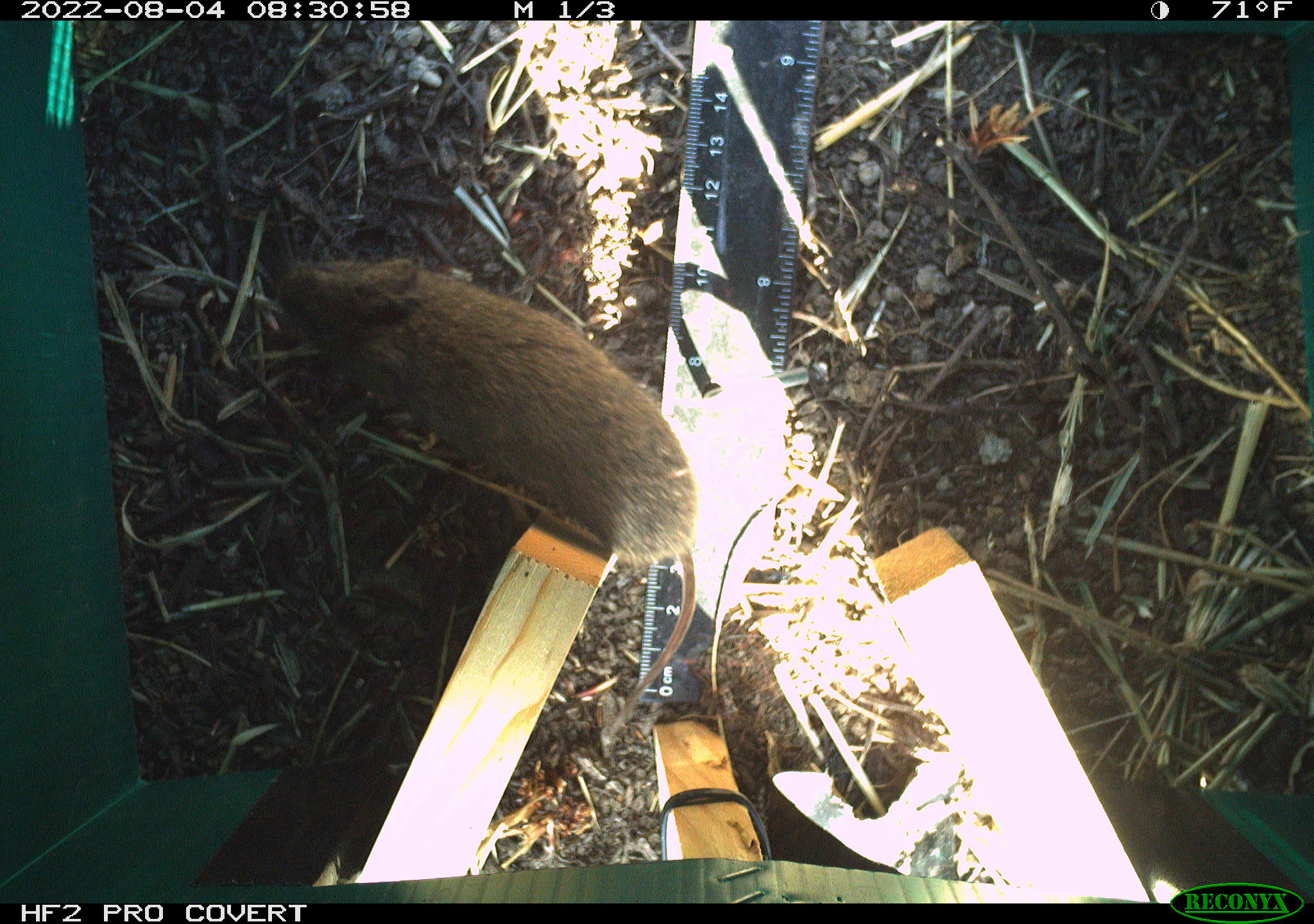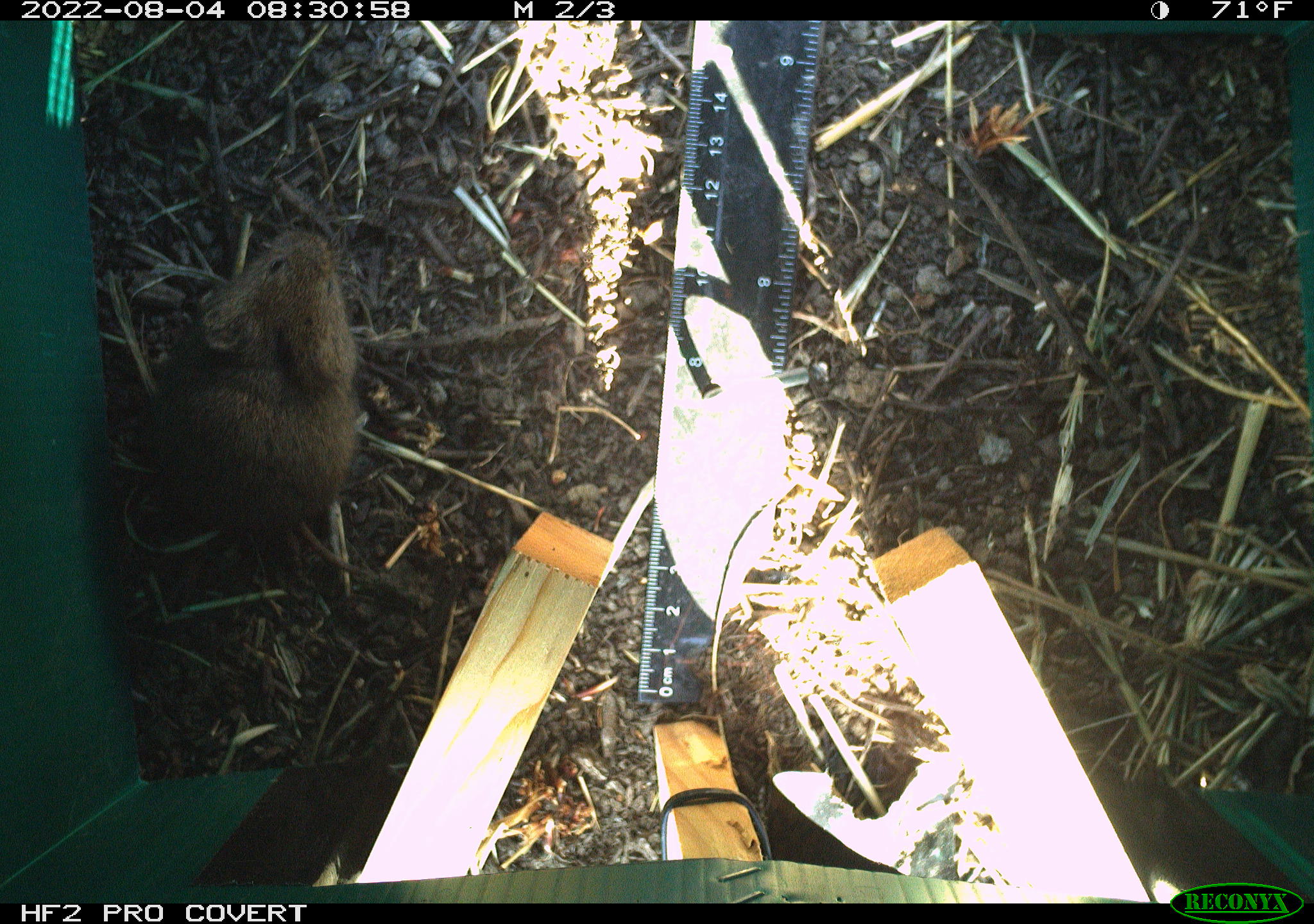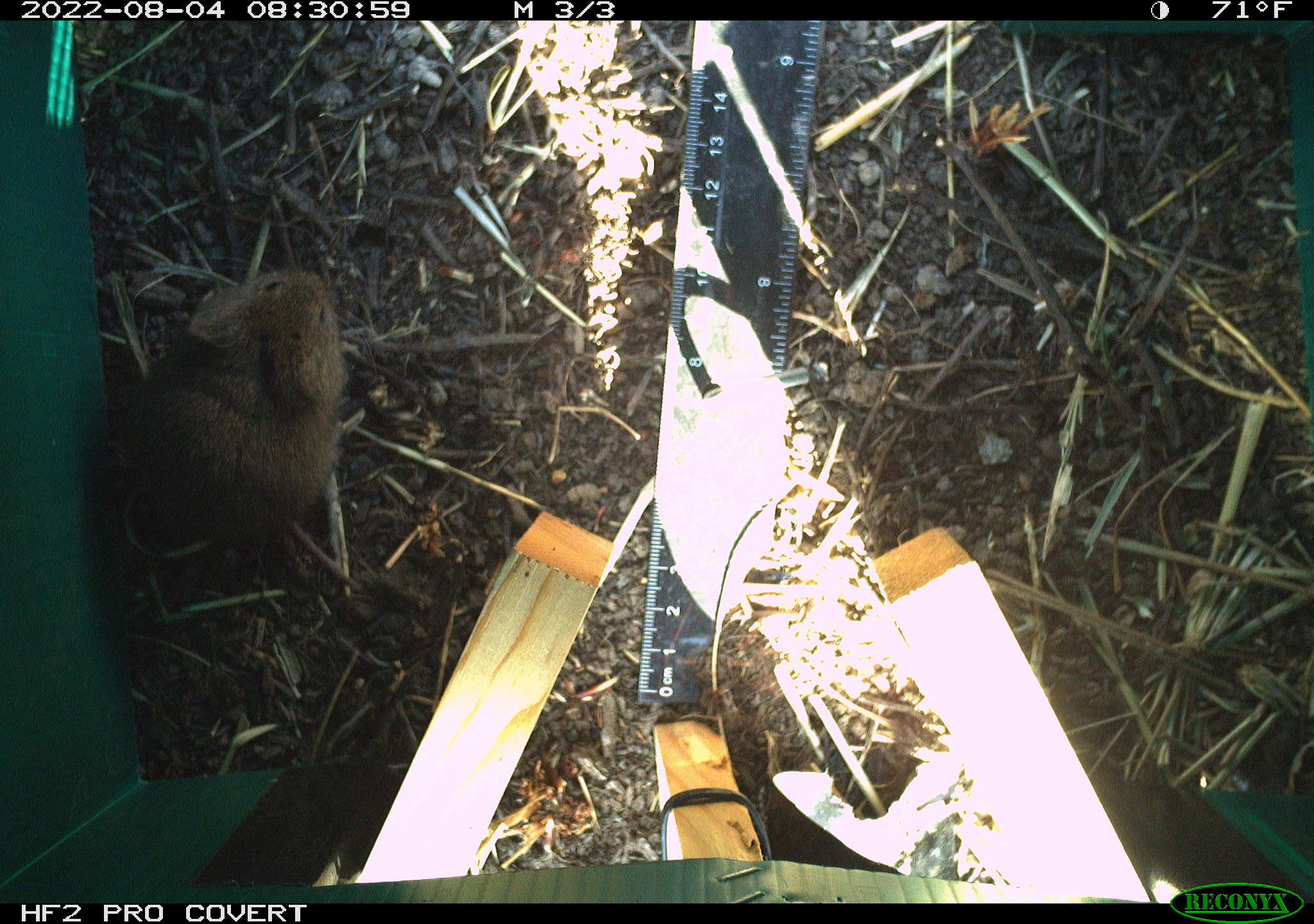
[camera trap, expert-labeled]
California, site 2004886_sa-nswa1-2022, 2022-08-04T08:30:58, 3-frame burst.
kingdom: Animalia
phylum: Chordata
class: Mammalia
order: Rodentia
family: Cricetidae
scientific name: Cricetidae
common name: hamsters, voles, lemmings, and allies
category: cricetidae family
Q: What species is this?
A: Cricetidae family (hamsters, voles, lemmings, and allies) (Cricetidae).